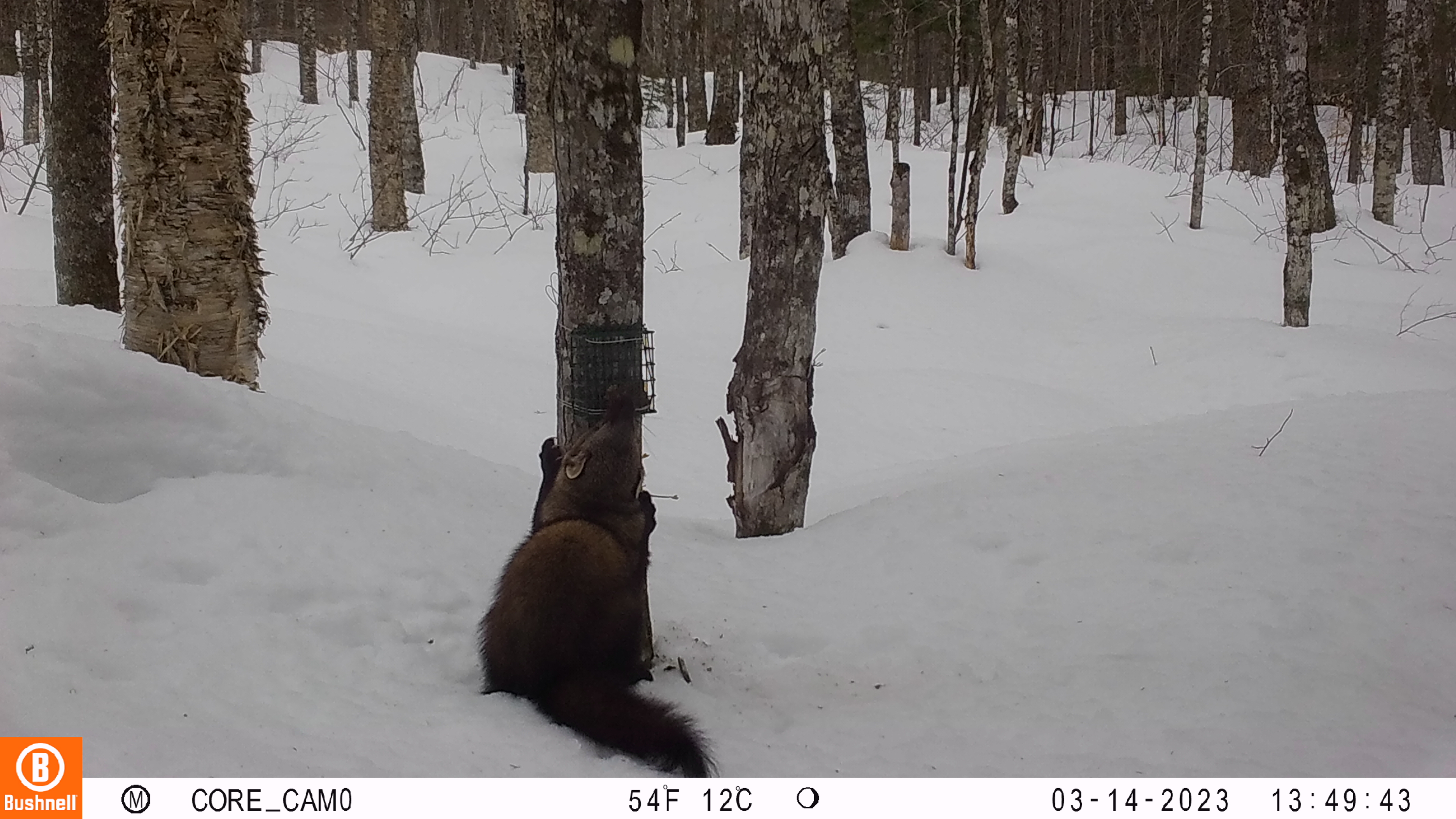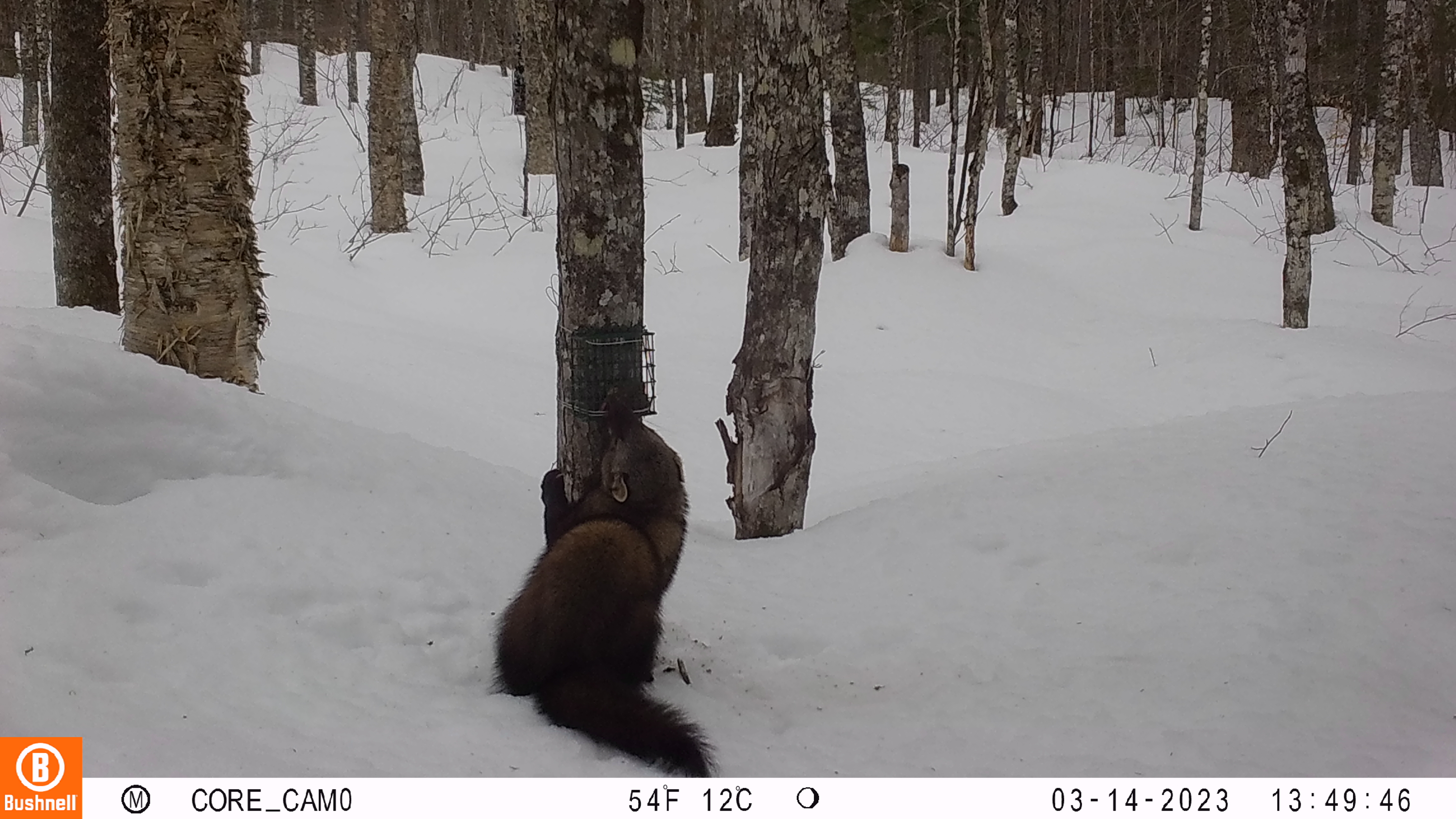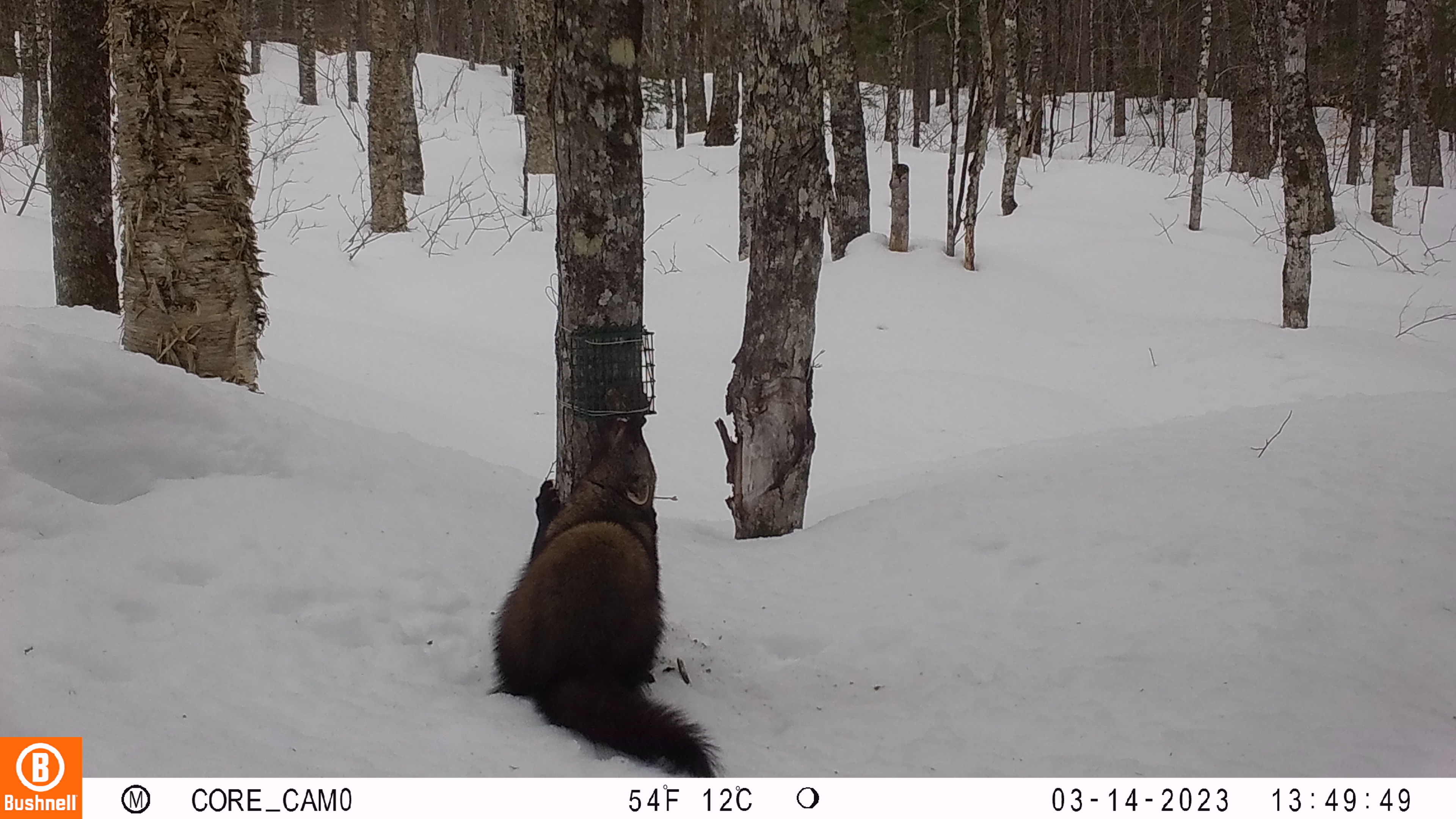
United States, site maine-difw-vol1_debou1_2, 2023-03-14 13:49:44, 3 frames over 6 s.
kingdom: Animalia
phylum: Chordata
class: Mammalia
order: Carnivora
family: Mustelidae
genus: Pekania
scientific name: Pekania pennanti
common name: fisher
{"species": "fisher (Pekania pennanti)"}